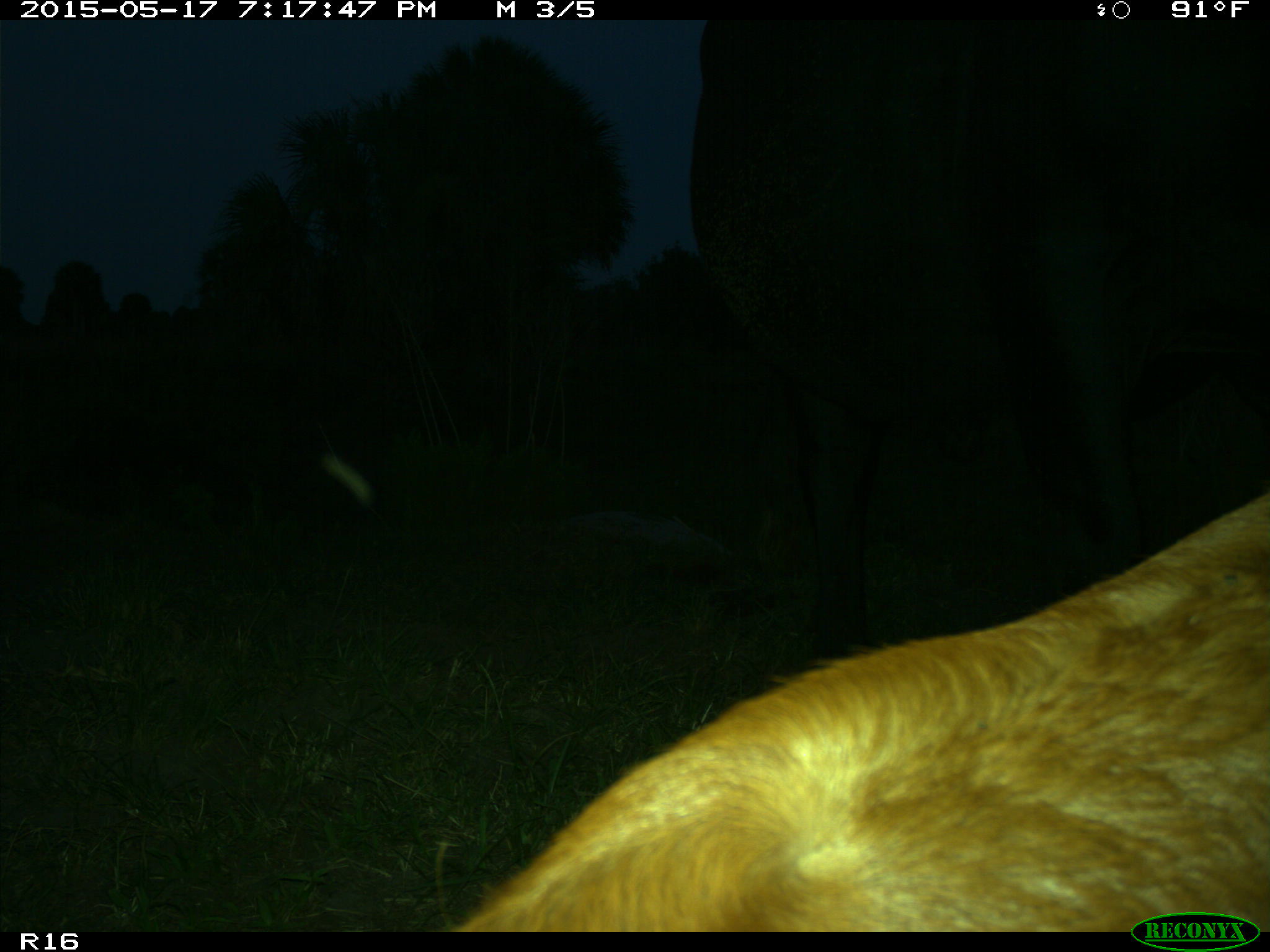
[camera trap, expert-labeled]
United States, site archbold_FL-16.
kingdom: Animalia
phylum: Chordata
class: Mammalia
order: Artiodactyla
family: Bovidae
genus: Bos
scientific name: Bos taurus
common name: domestic cow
Bos taurus (domestic cow).